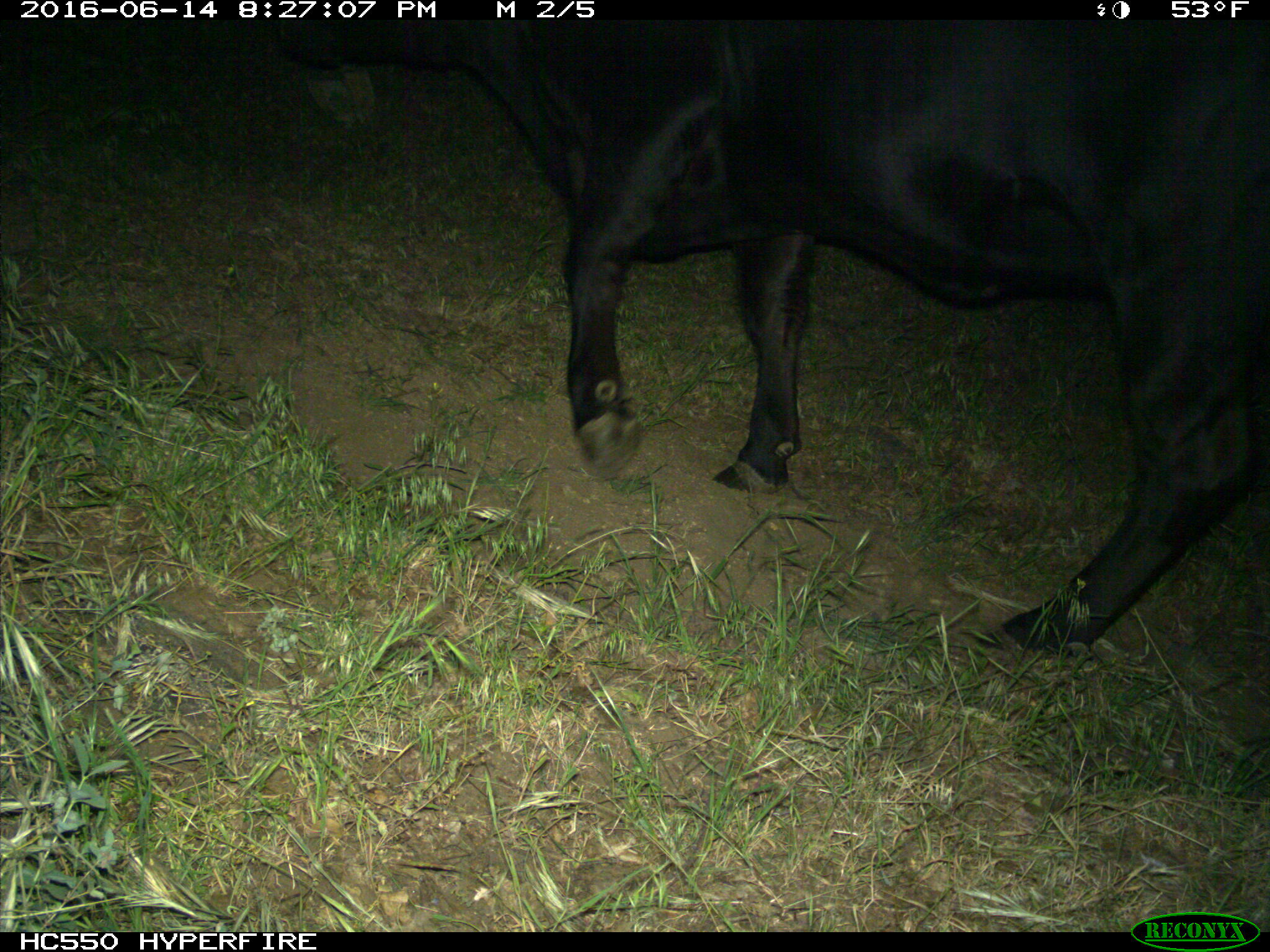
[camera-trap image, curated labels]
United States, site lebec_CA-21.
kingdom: Animalia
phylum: Chordata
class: Mammalia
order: Artiodactyla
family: Bovidae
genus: Bos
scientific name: Bos taurus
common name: domestic cow